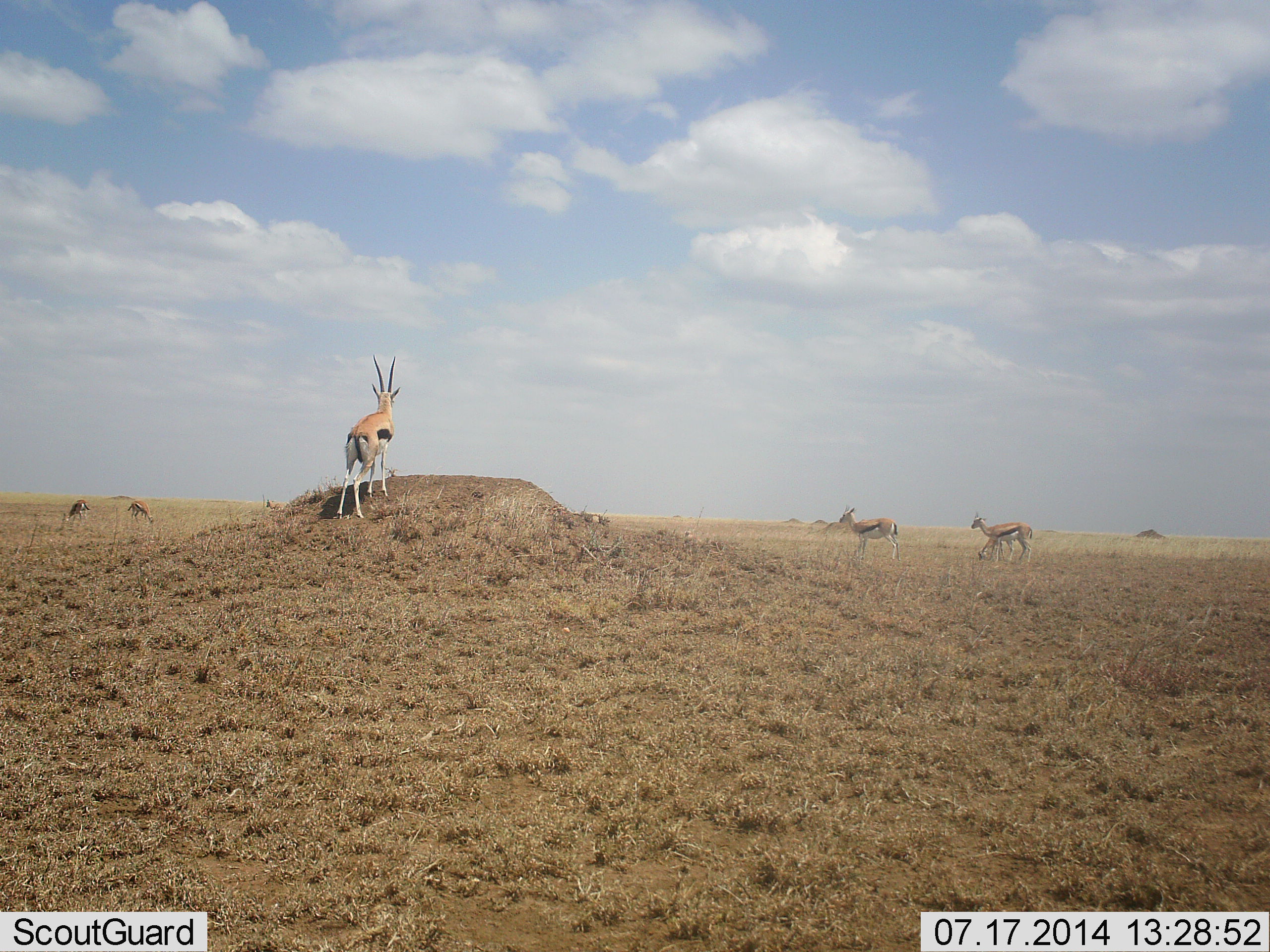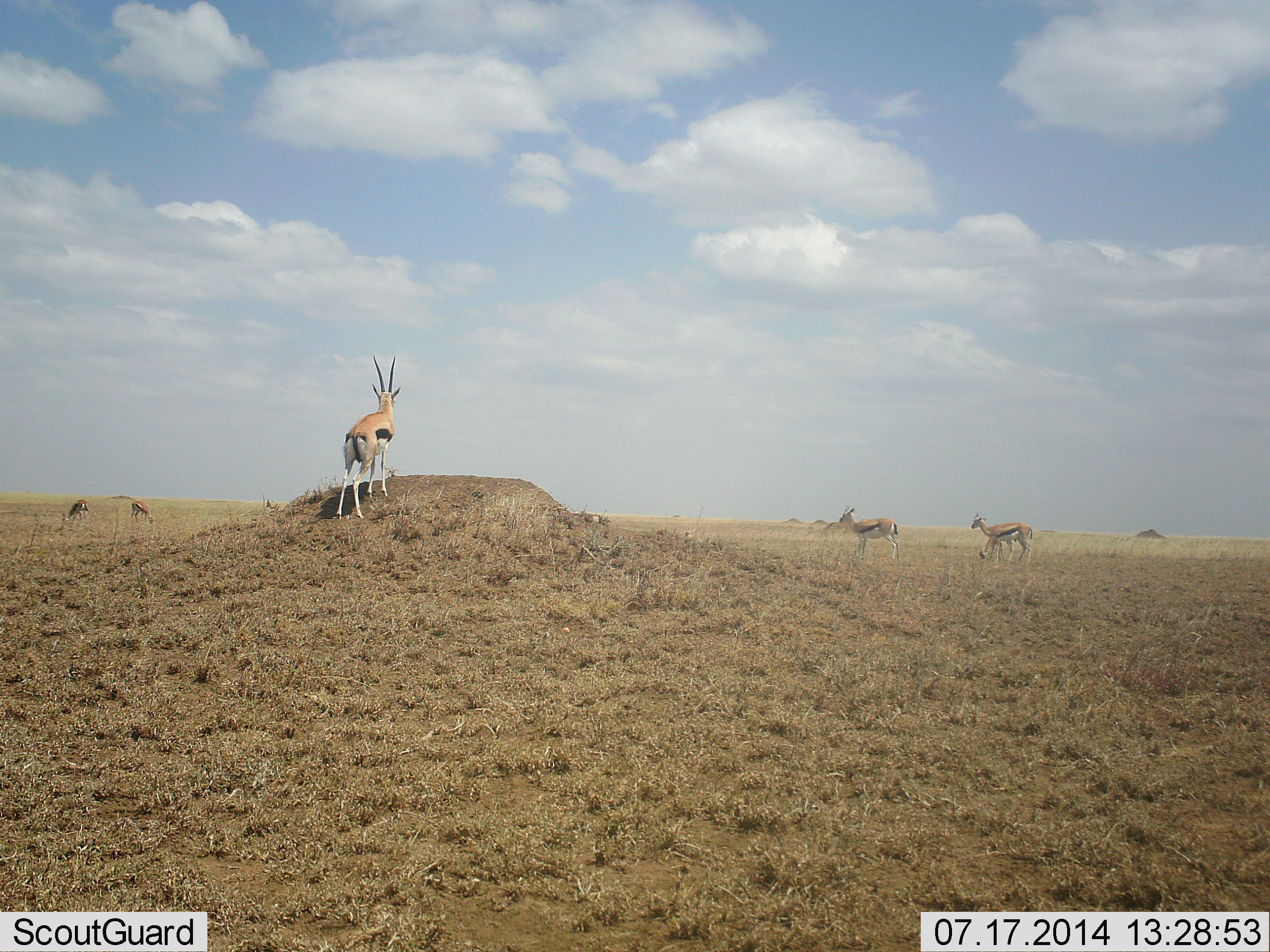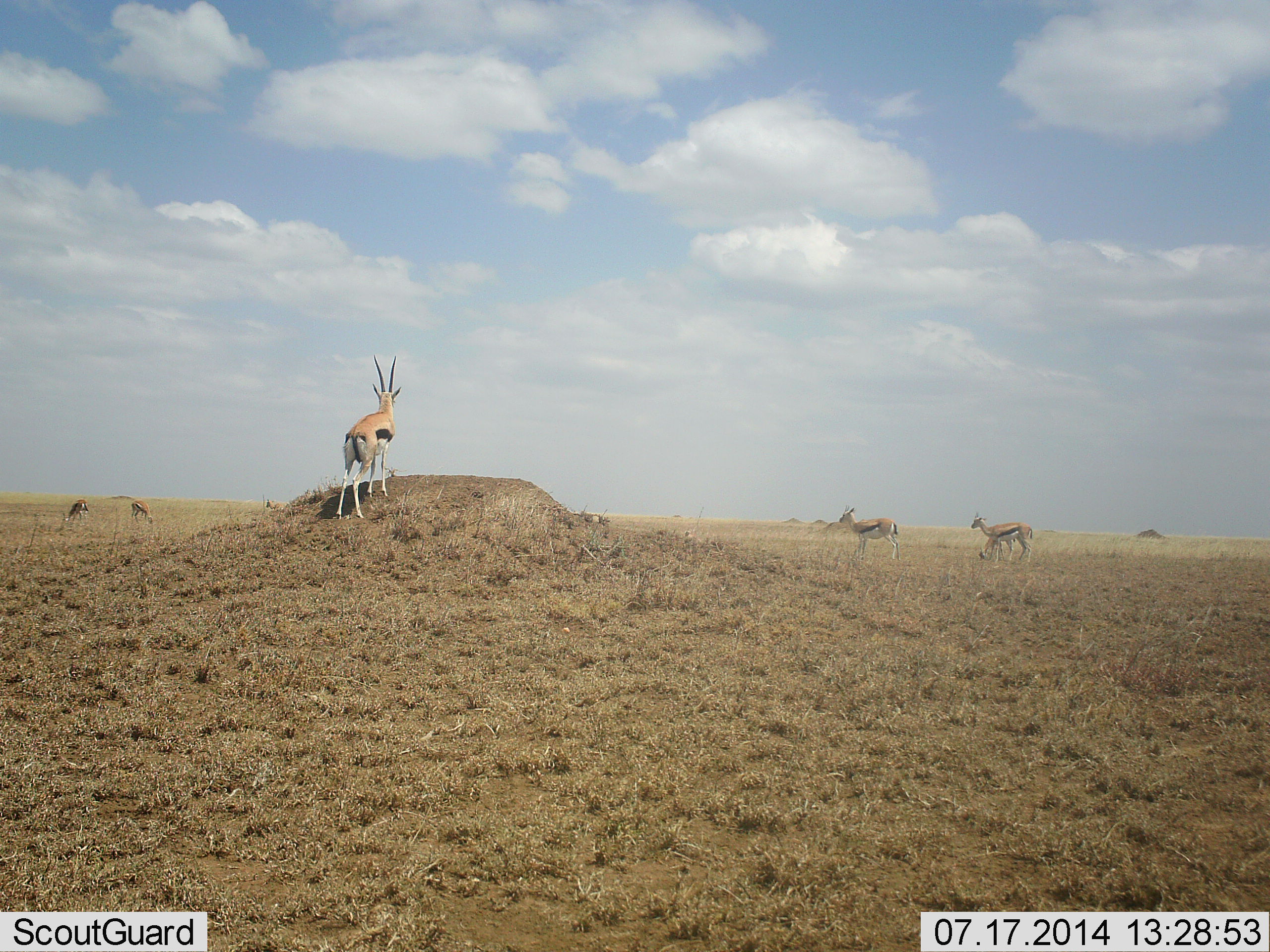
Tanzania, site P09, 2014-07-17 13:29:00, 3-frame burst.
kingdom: Animalia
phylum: Chordata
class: Mammalia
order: Artiodactyla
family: Bovidae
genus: Eudorcas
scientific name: Eudorcas thomsonii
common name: thomson's gazelle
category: gazellethomsons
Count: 6.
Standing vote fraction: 90%.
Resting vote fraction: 0%.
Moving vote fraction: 10%.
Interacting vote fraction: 0%.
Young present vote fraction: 0%.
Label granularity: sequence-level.